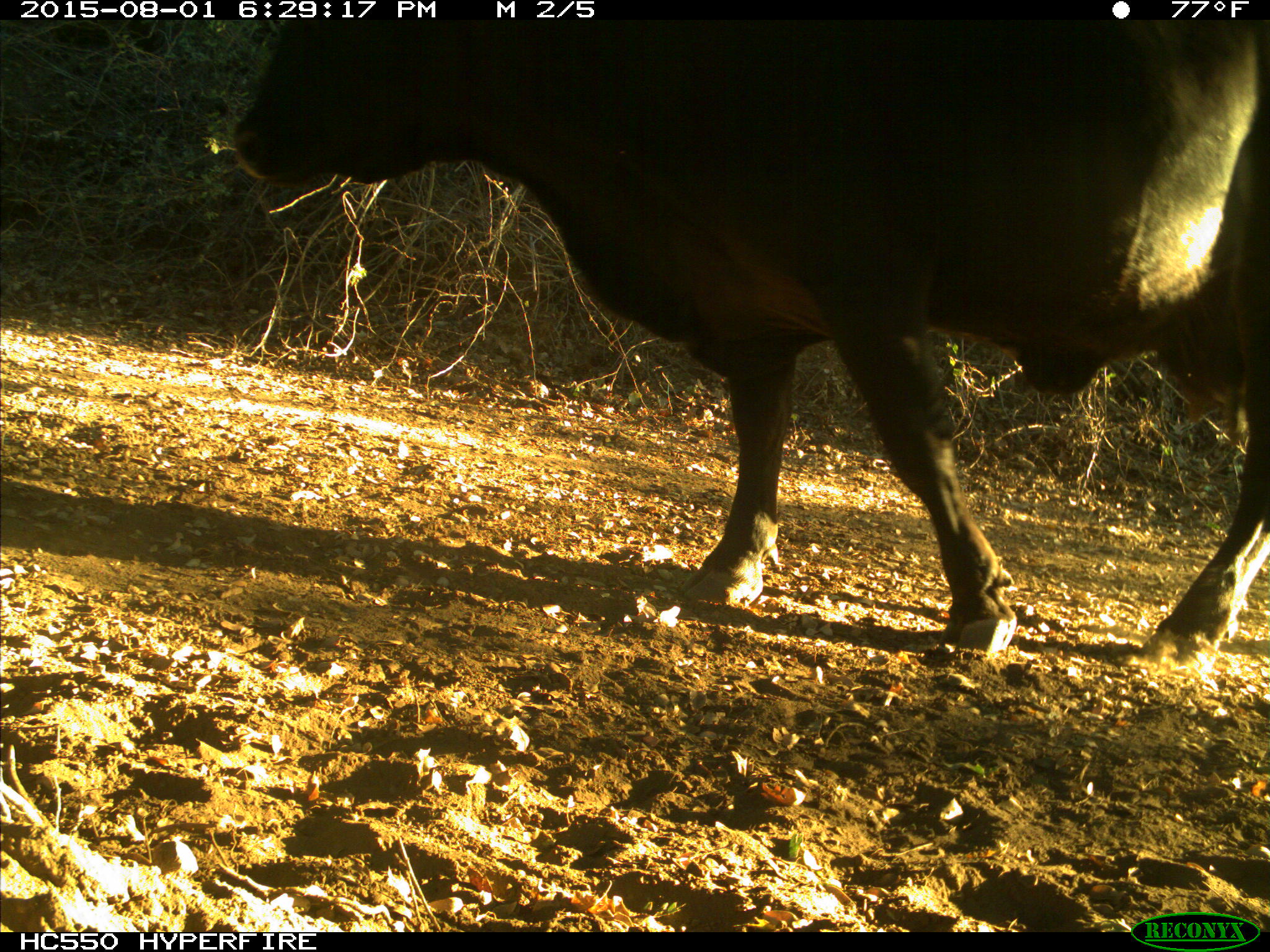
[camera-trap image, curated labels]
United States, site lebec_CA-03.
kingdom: Animalia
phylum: Chordata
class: Mammalia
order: Artiodactyla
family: Bovidae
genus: Bos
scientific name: Bos taurus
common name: domestic cow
Bos taurus (domestic cow).